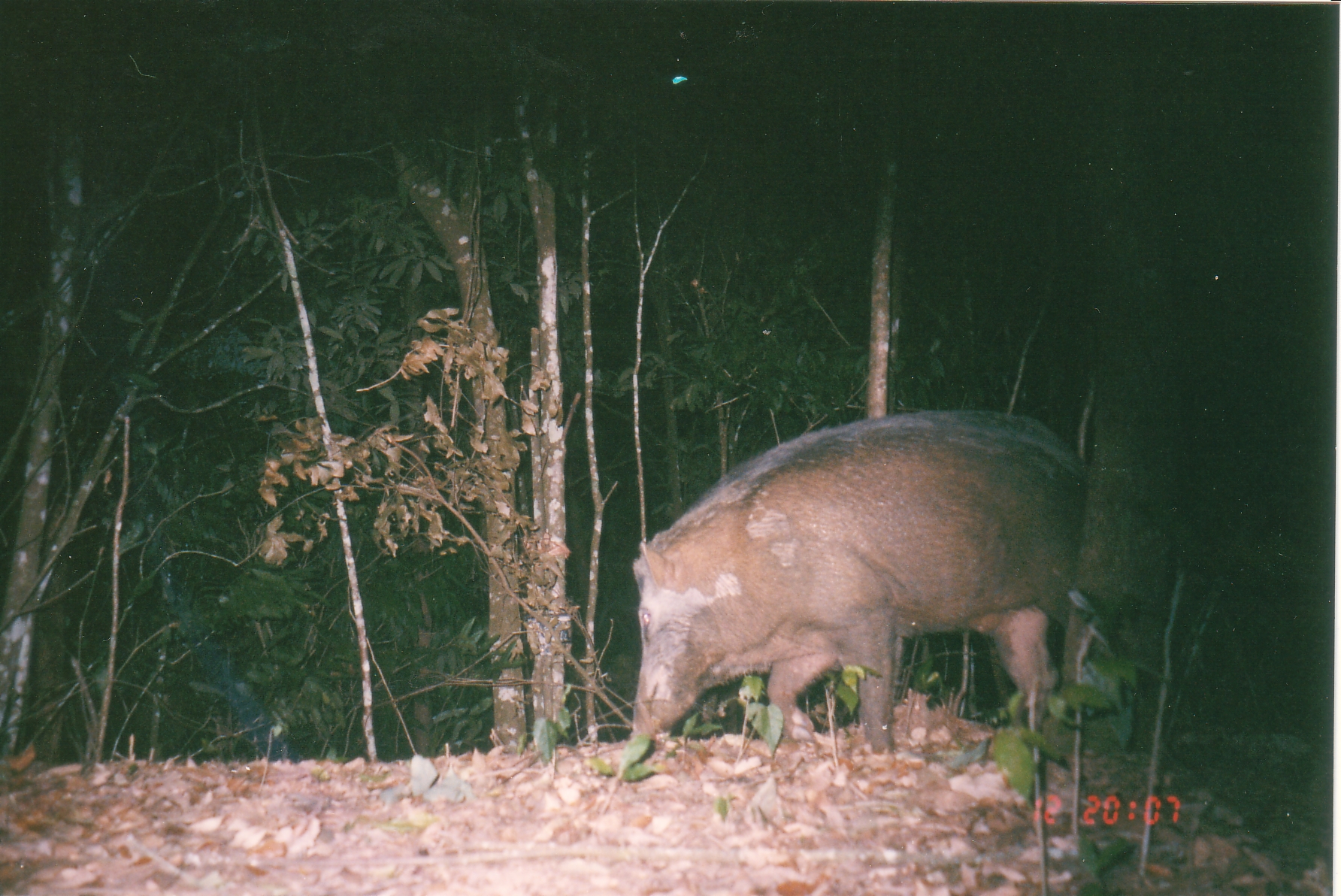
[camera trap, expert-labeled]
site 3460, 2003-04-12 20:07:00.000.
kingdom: Animalia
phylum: Chordata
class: Mammalia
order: Artiodactyla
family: Suidae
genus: Sus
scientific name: Sus scrofa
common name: wild boar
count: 1